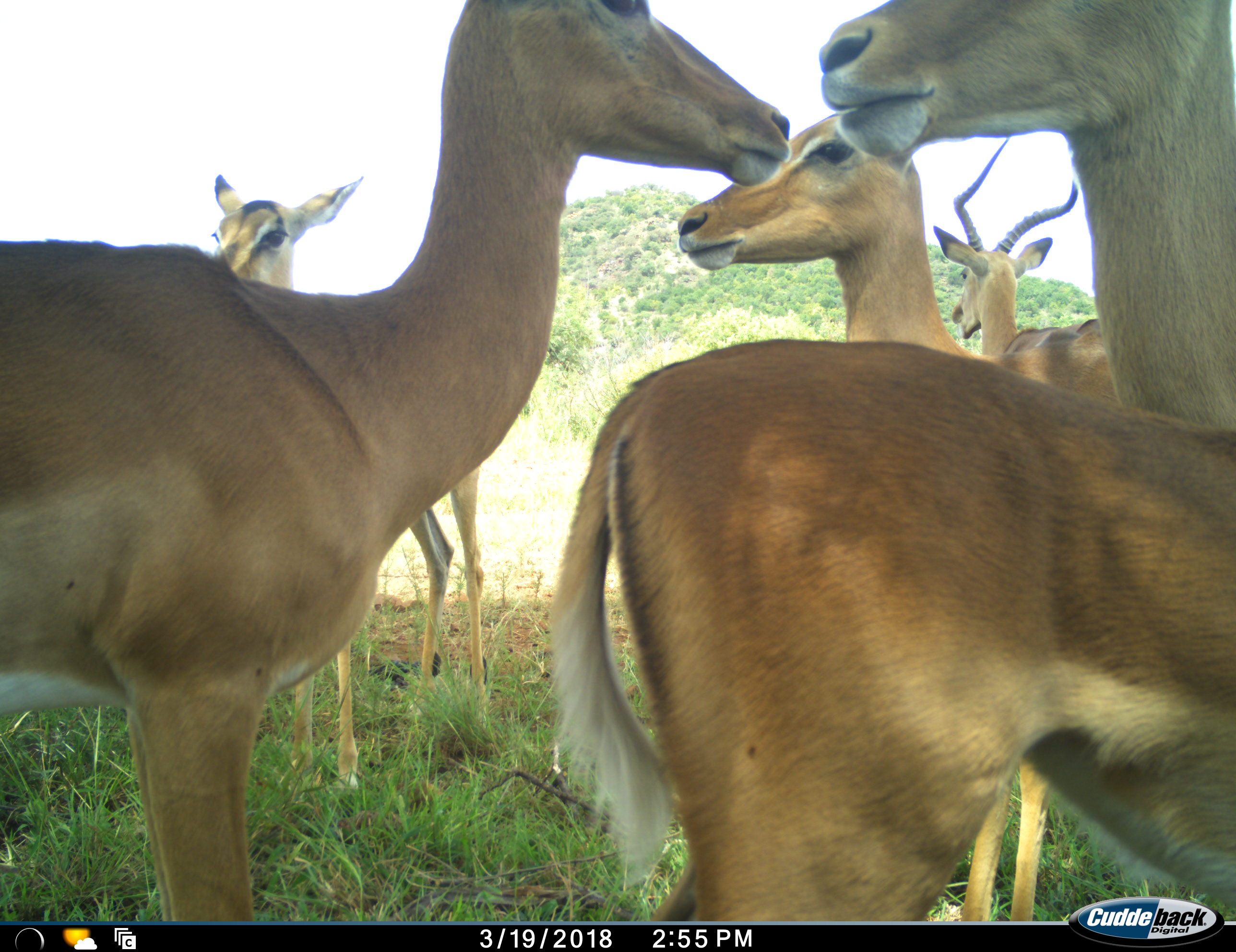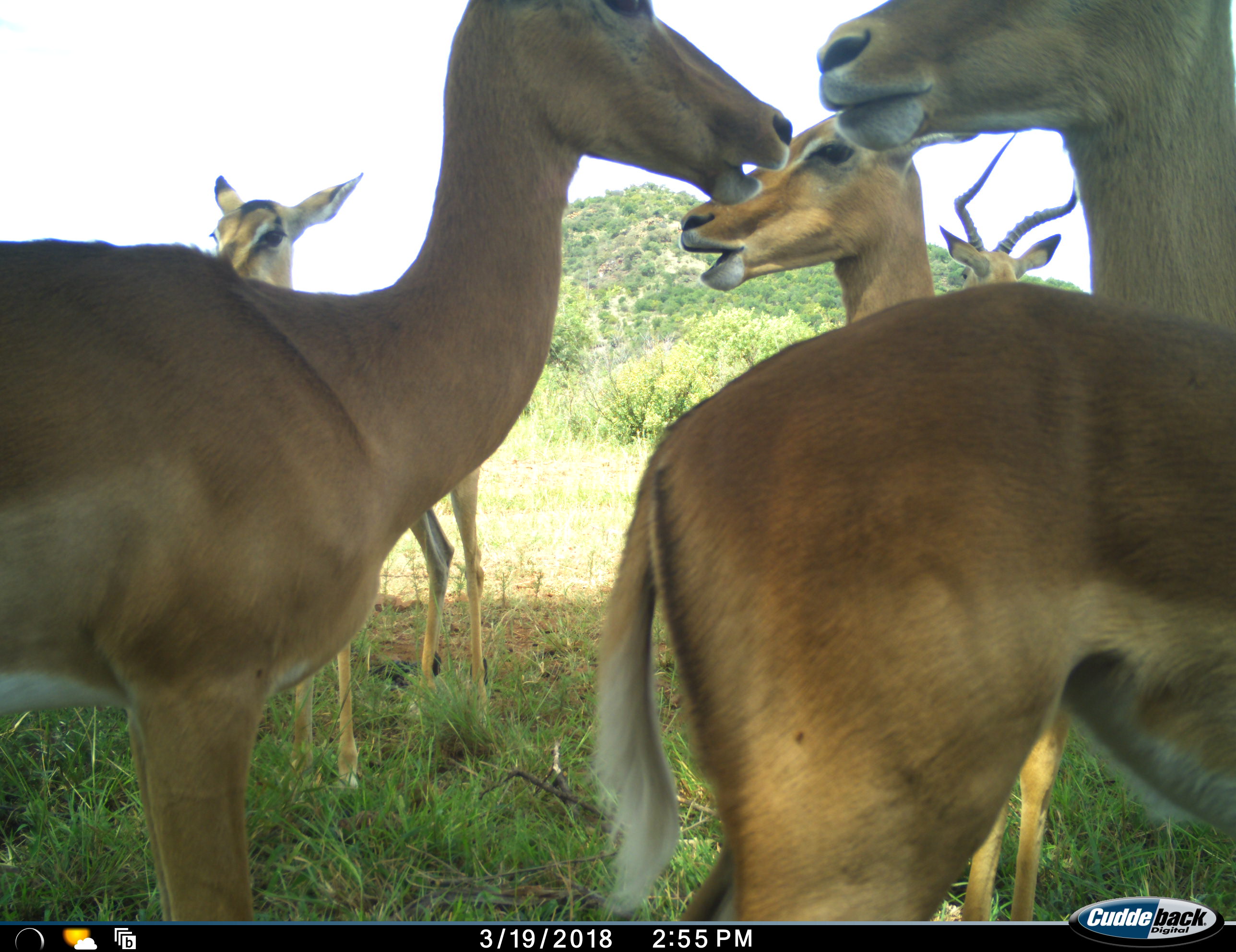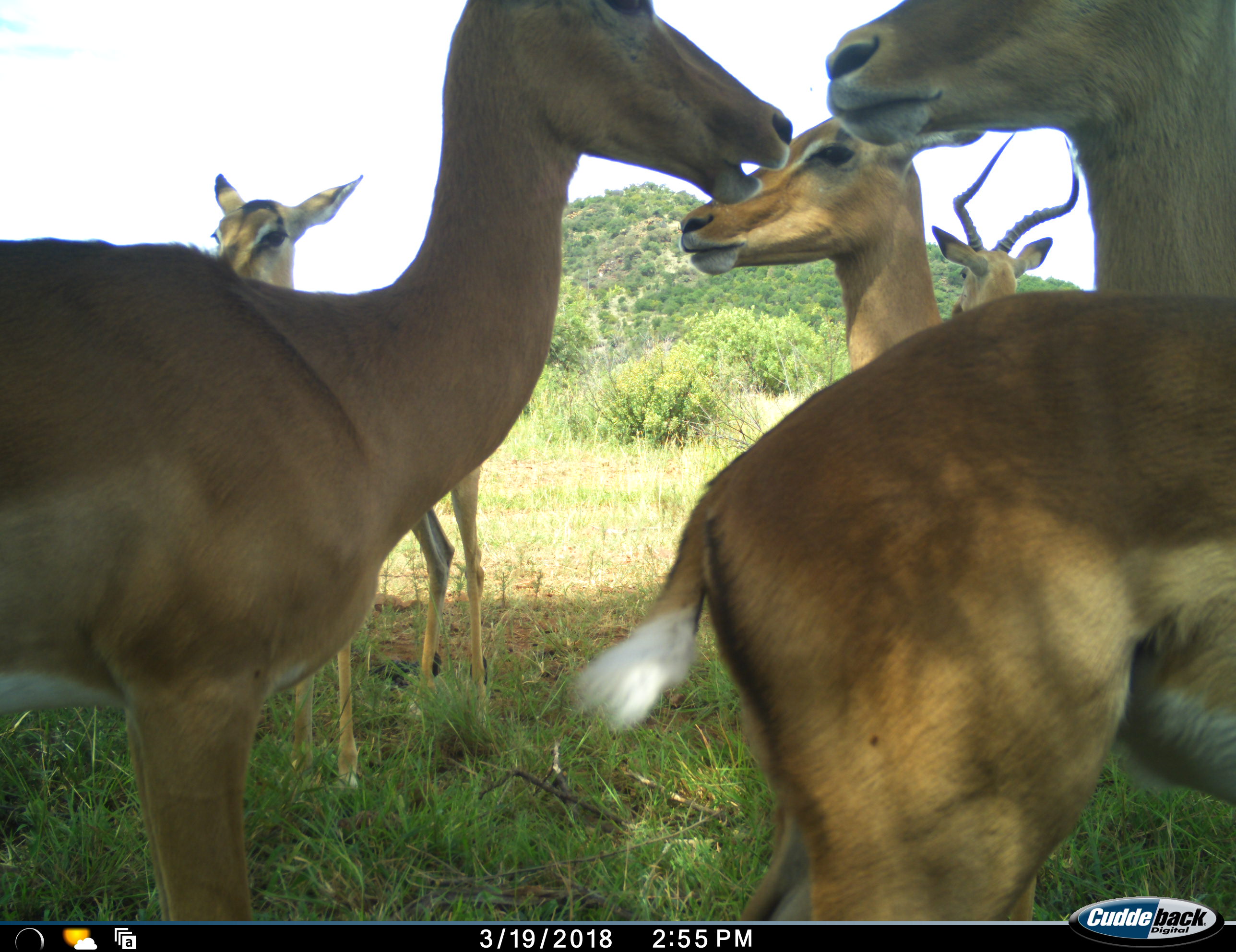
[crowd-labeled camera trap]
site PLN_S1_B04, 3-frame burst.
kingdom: Animalia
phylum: Chordata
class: Mammalia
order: Artiodactyla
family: Bovidae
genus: Aepyceros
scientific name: Aepyceros melampus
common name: impala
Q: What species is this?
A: Impala (Aepyceros melampus).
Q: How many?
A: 6.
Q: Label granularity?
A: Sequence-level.